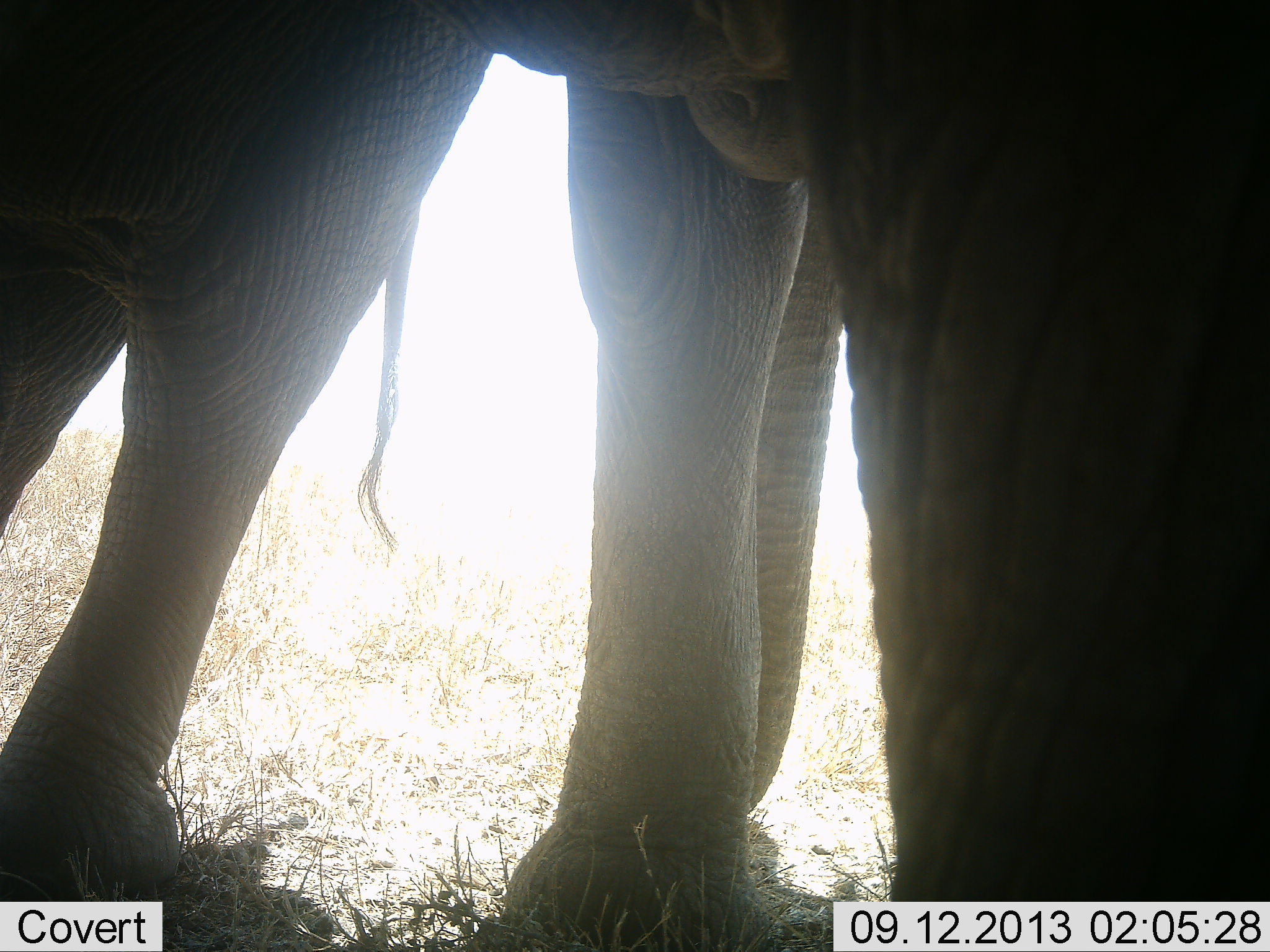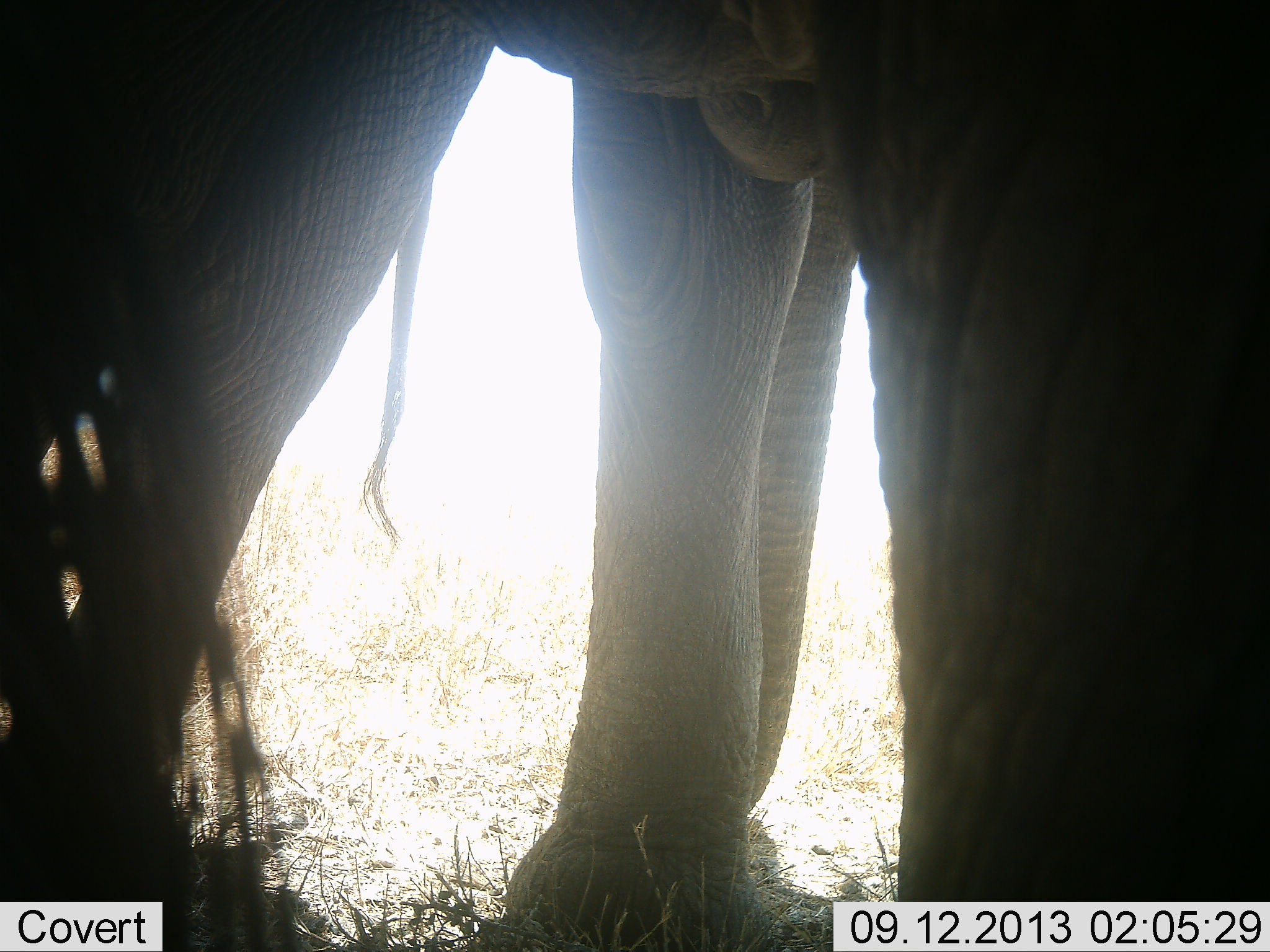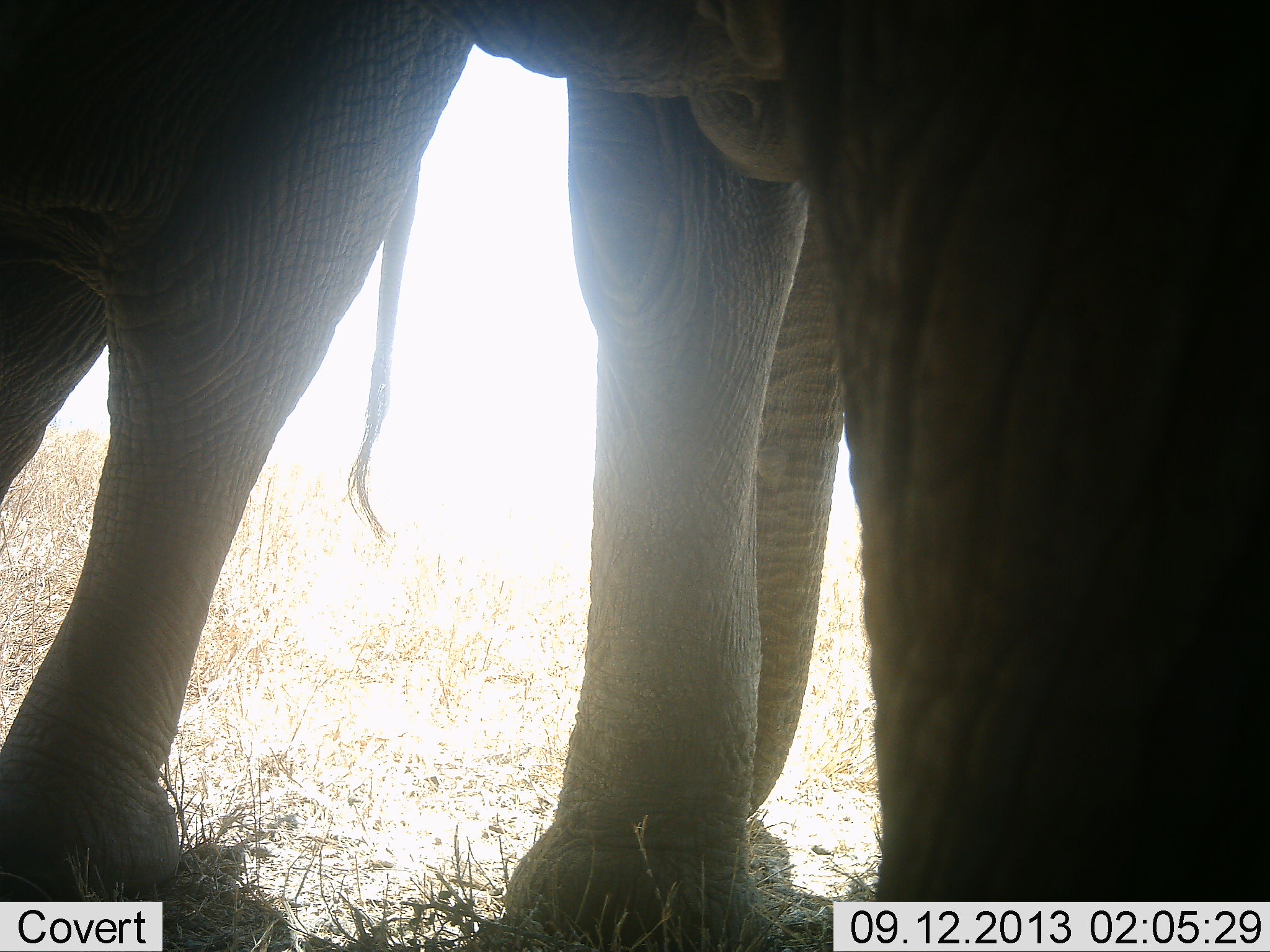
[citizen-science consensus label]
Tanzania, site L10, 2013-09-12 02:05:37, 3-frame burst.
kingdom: Animalia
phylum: Chordata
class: Mammalia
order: Proboscidea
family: Elephantidae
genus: Loxodonta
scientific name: Loxodonta africana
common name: african bush elephant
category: elephant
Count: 2.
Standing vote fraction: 91%.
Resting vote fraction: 9%.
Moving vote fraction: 5%.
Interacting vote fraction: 5%.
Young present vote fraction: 9%.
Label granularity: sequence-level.